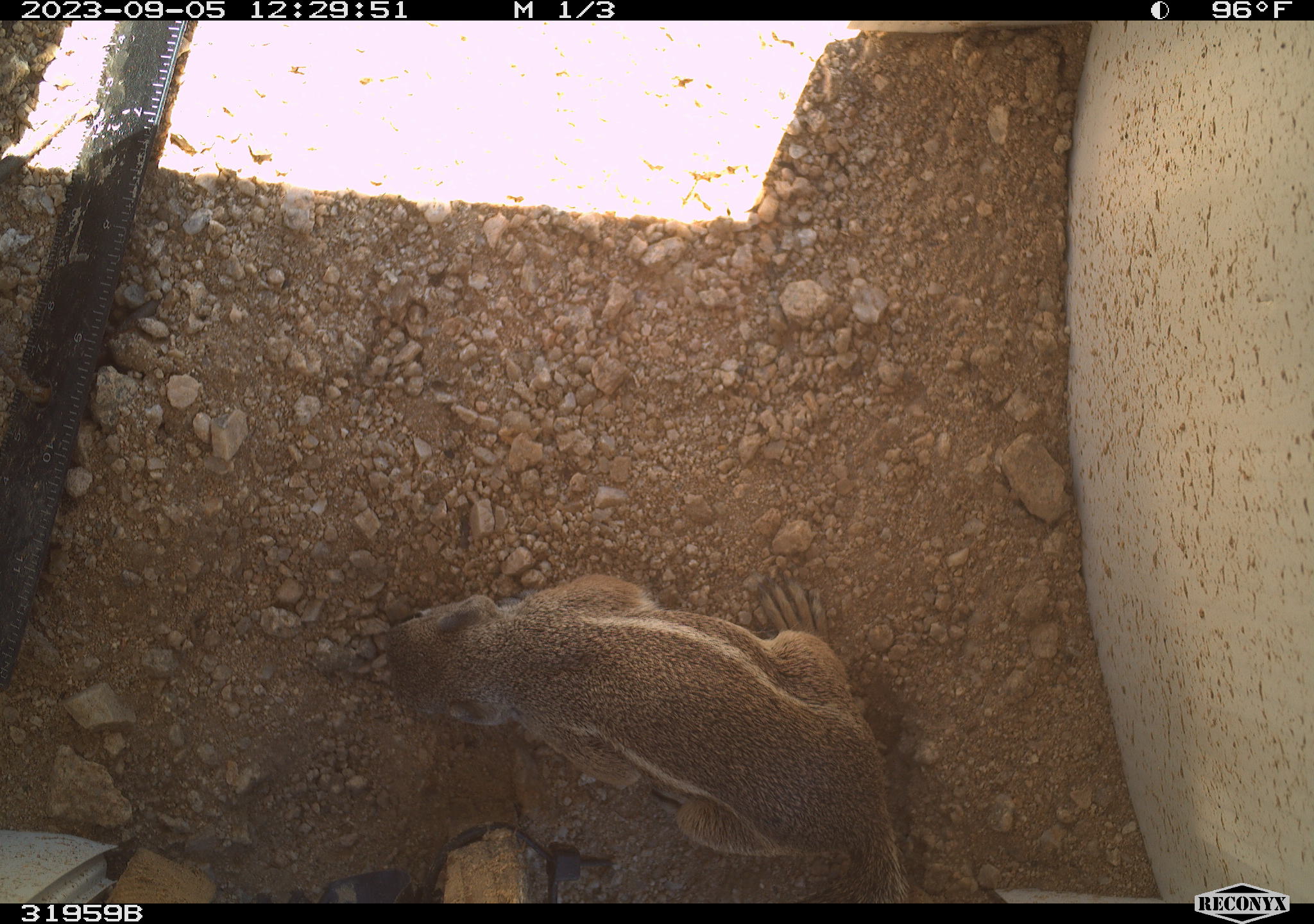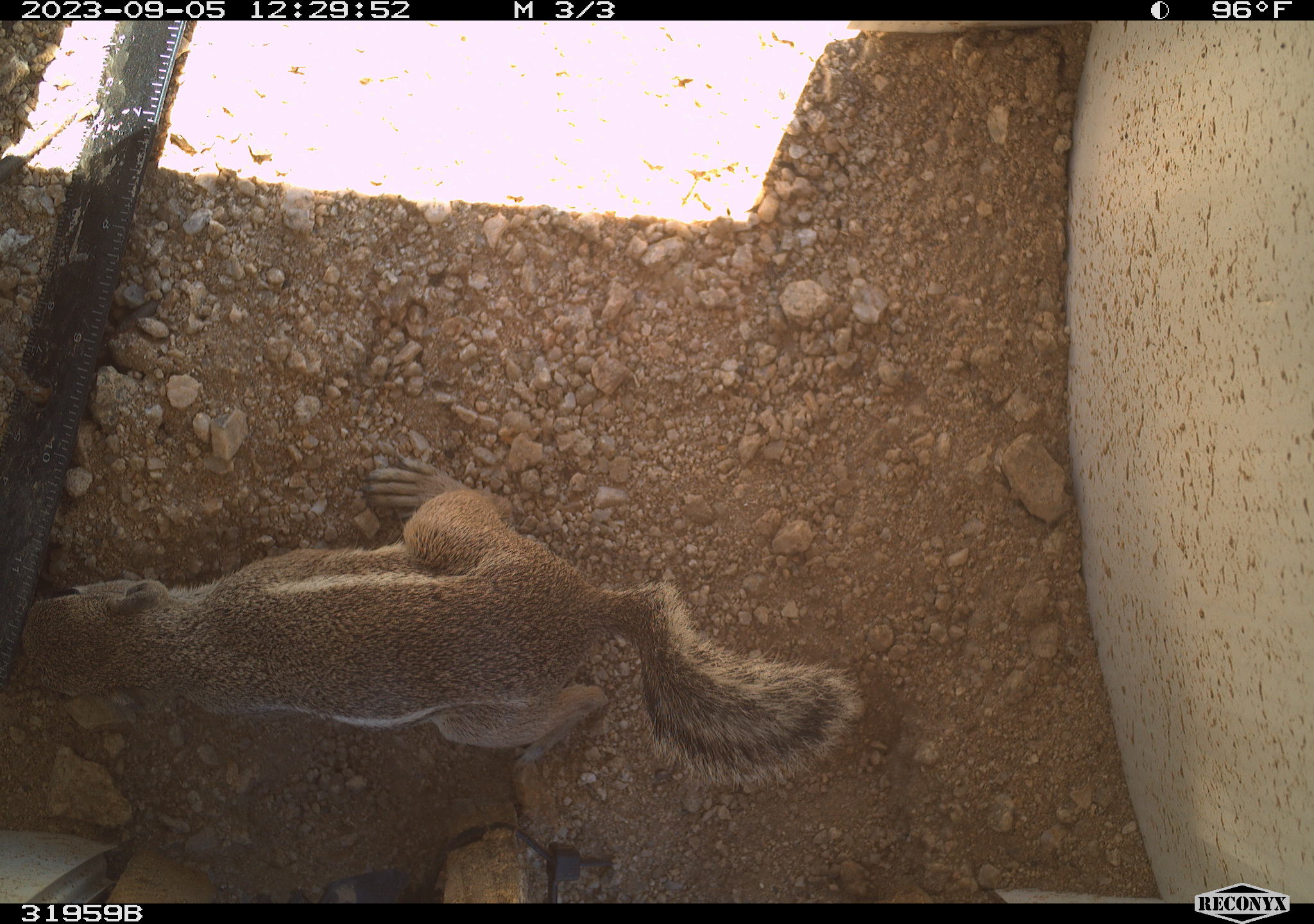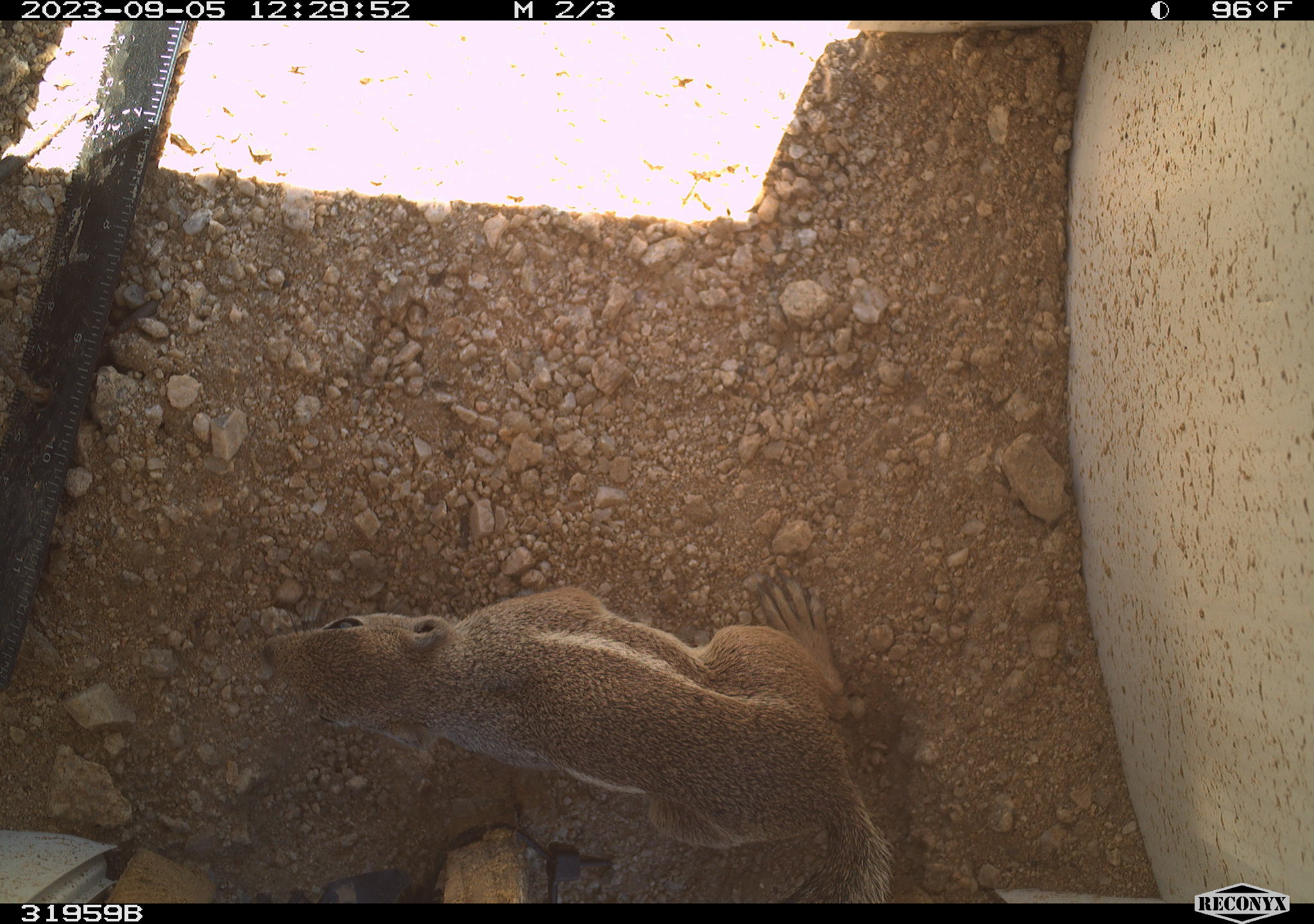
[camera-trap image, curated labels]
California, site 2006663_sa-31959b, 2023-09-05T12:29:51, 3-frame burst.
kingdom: Animalia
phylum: Chordata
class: Mammalia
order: Rodentia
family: Sciuridae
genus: Ammospermophilus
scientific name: Ammospermophilus leucurus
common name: white-tailed antelope squirrel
White-tailed antelope squirrel (Ammospermophilus leucurus).